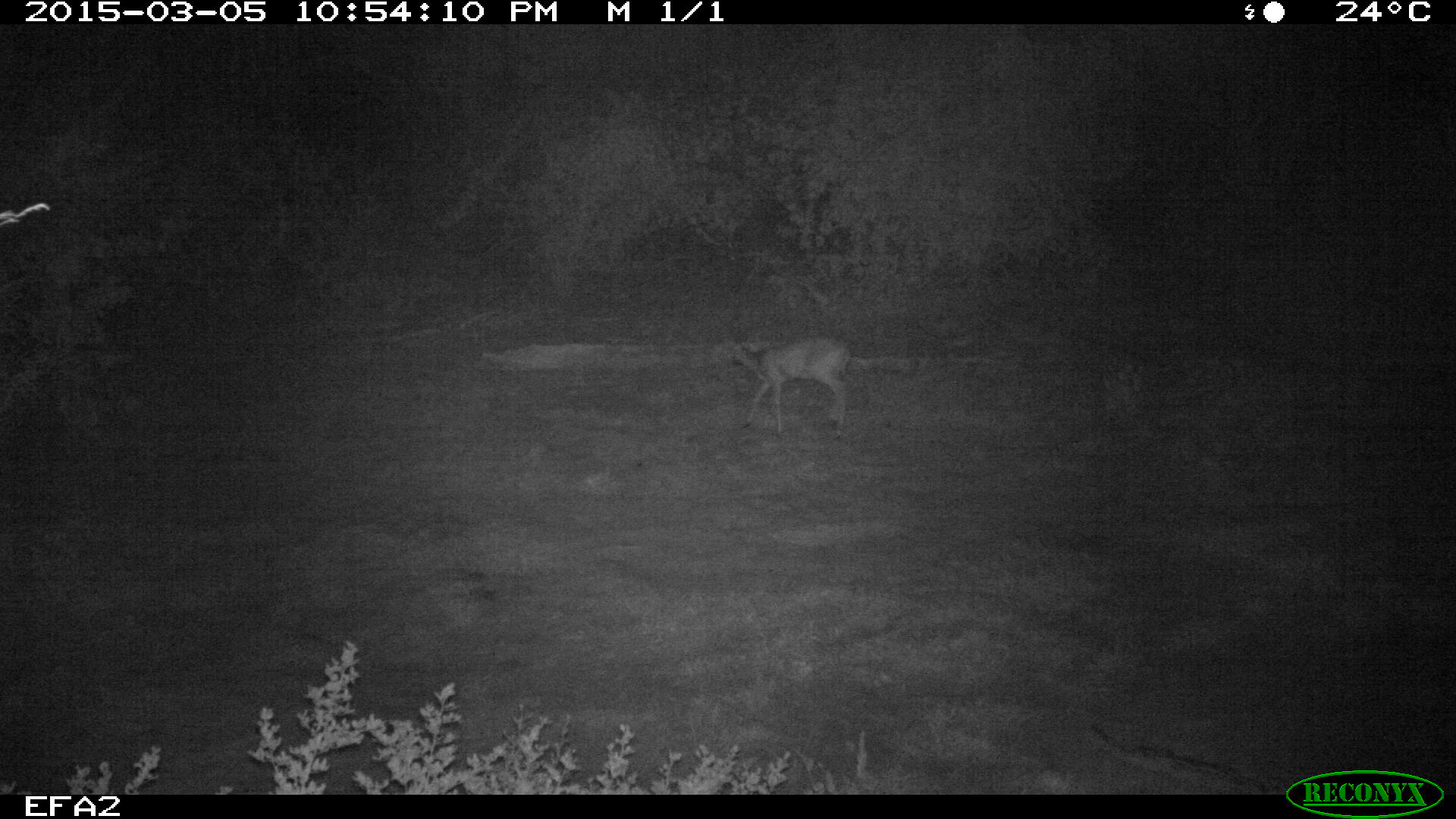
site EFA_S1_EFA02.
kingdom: Animalia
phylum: Chordata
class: Mammalia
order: Artiodactyla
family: Bovidae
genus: Alcelaphus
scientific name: Alcelaphus buselaphus caama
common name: red hartebeest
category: hartebeestred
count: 1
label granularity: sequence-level